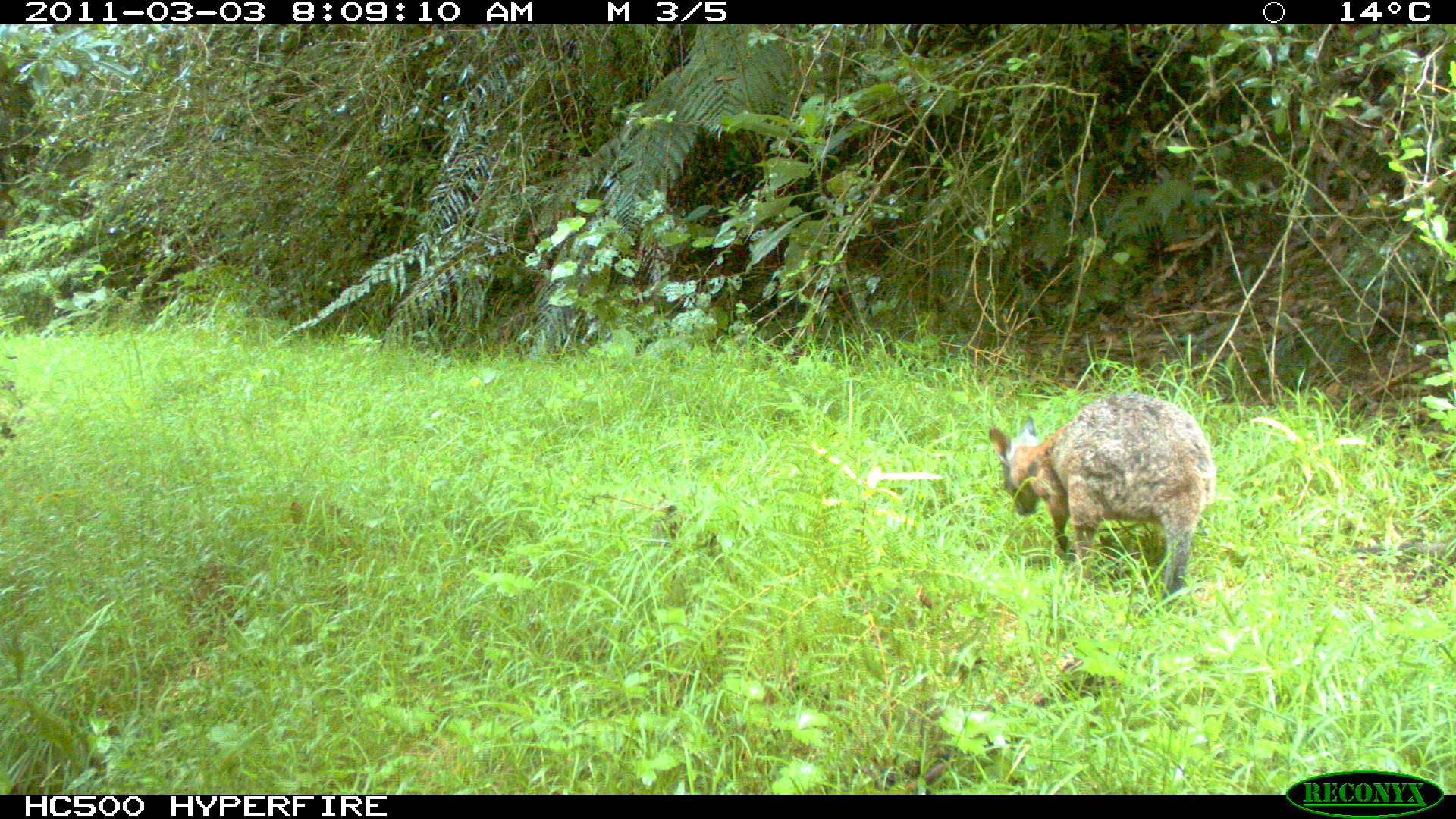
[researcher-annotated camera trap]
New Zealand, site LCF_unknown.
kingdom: Animalia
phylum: Chordata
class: Mammalia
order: Diprotodontia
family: Macropodidae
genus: Notamacropus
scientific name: Notamacropus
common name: wallaby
Wallaby (Notamacropus).